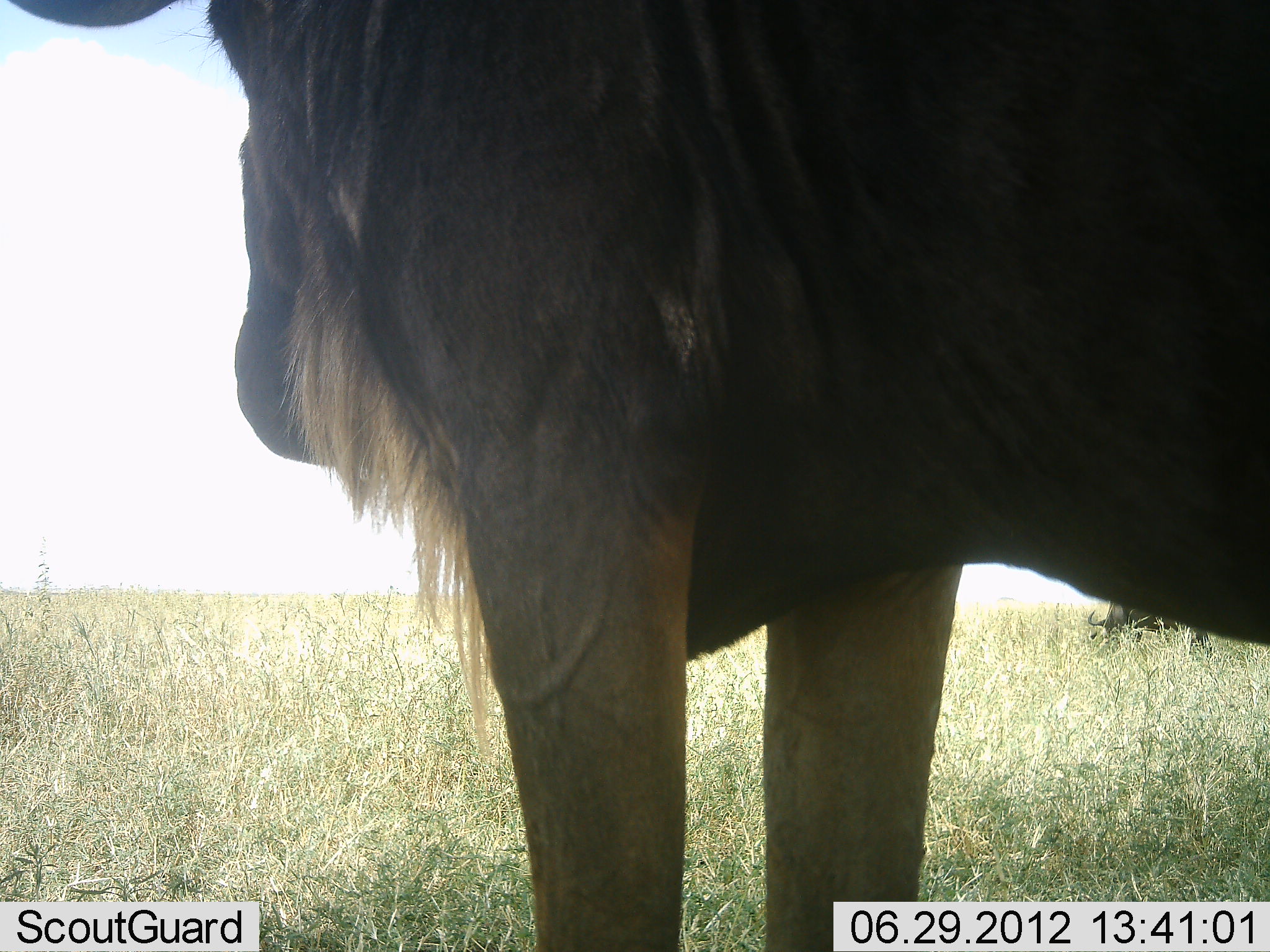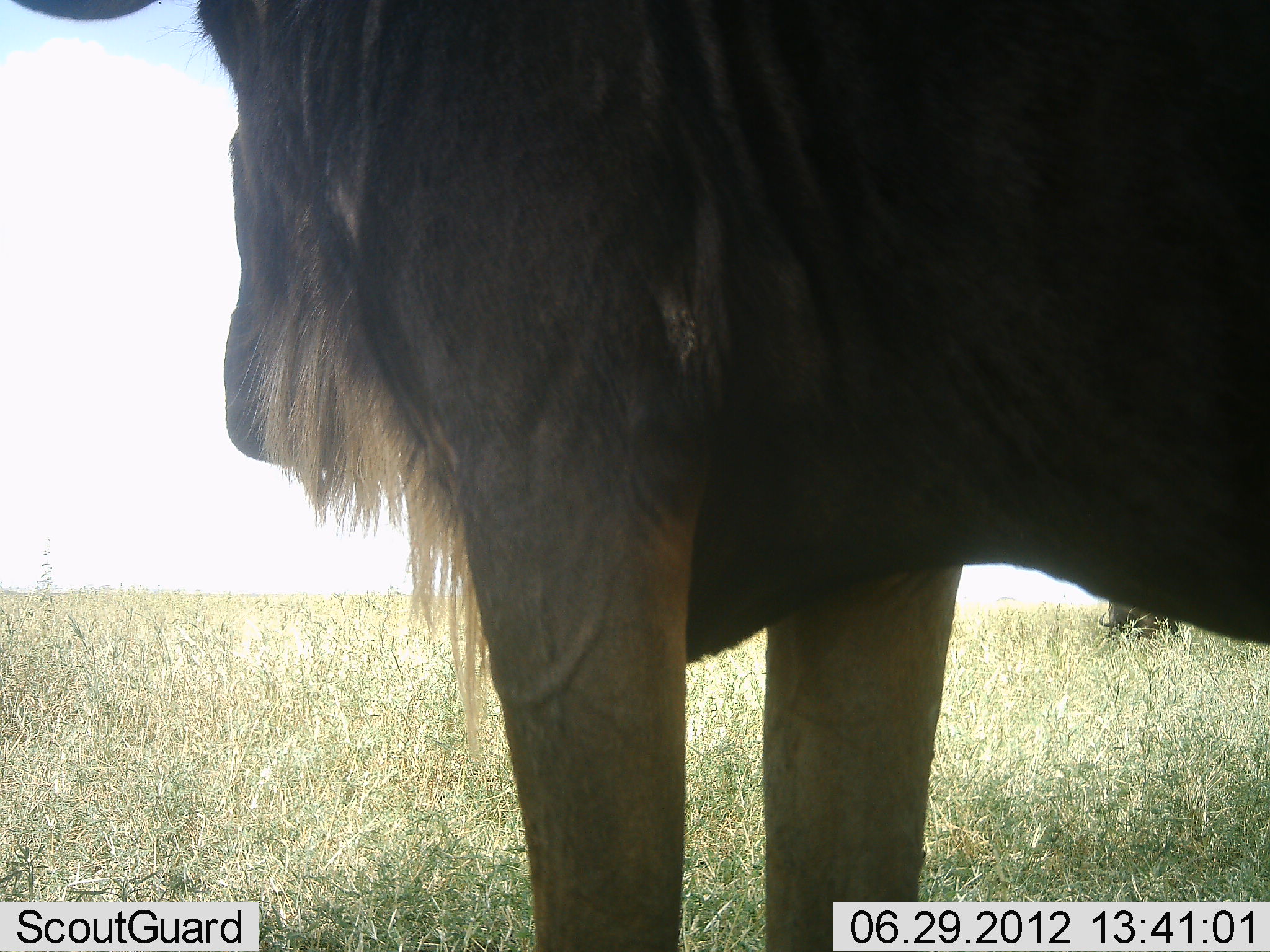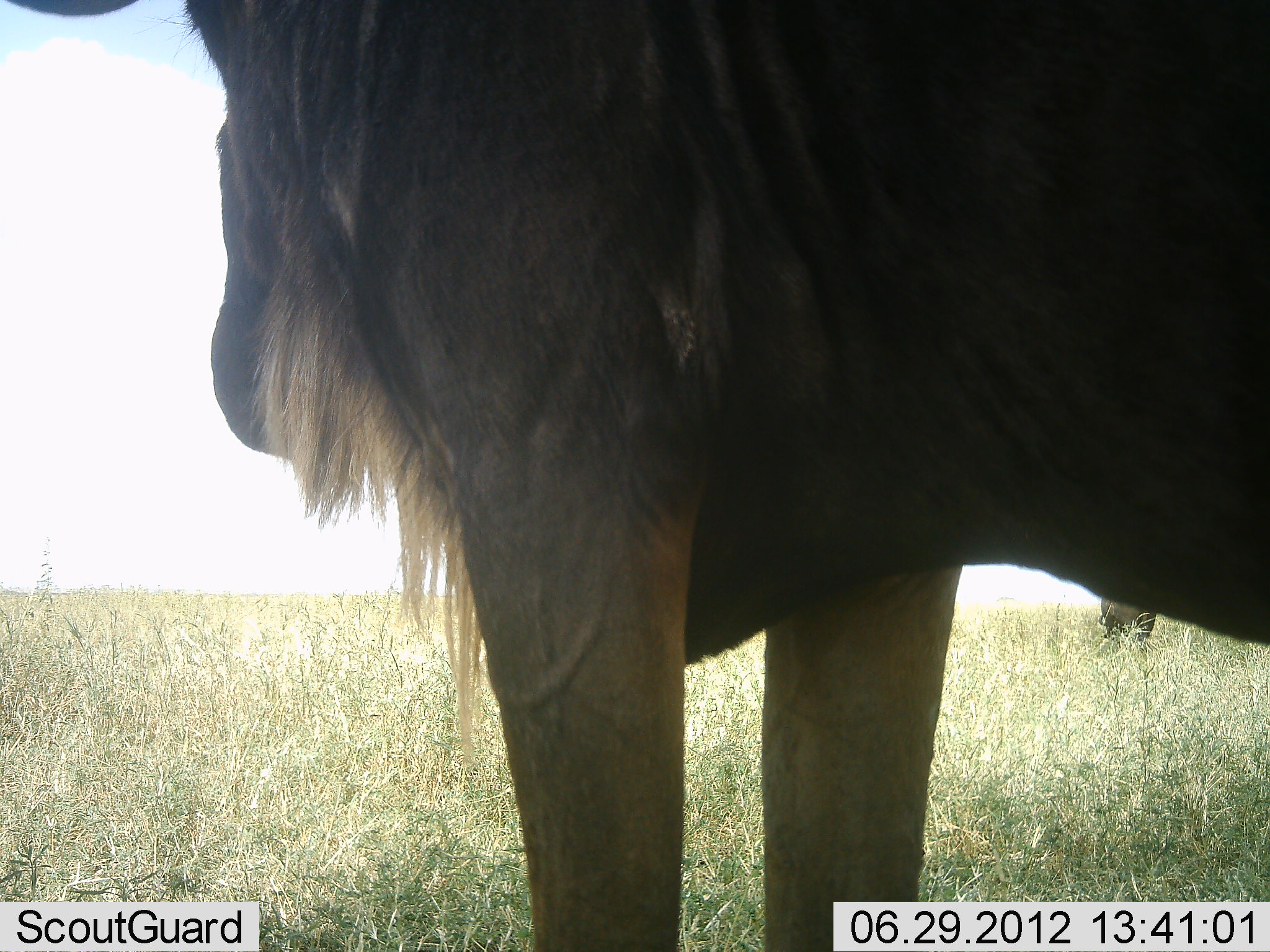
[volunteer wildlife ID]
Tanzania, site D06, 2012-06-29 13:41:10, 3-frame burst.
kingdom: Animalia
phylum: Chordata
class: Mammalia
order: Artiodactyla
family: Bovidae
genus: Connochaetes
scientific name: Connochaetes taurinus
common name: blue wildebeest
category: wildebeest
Wildebeest (blue wildebeest) (Connochaetes taurinus), count 2. Behavior (volunteer vote fractions): standing 100%, resting 0%, moving 0%, interacting 0%. Young present (vote fraction): 0%. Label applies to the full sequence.